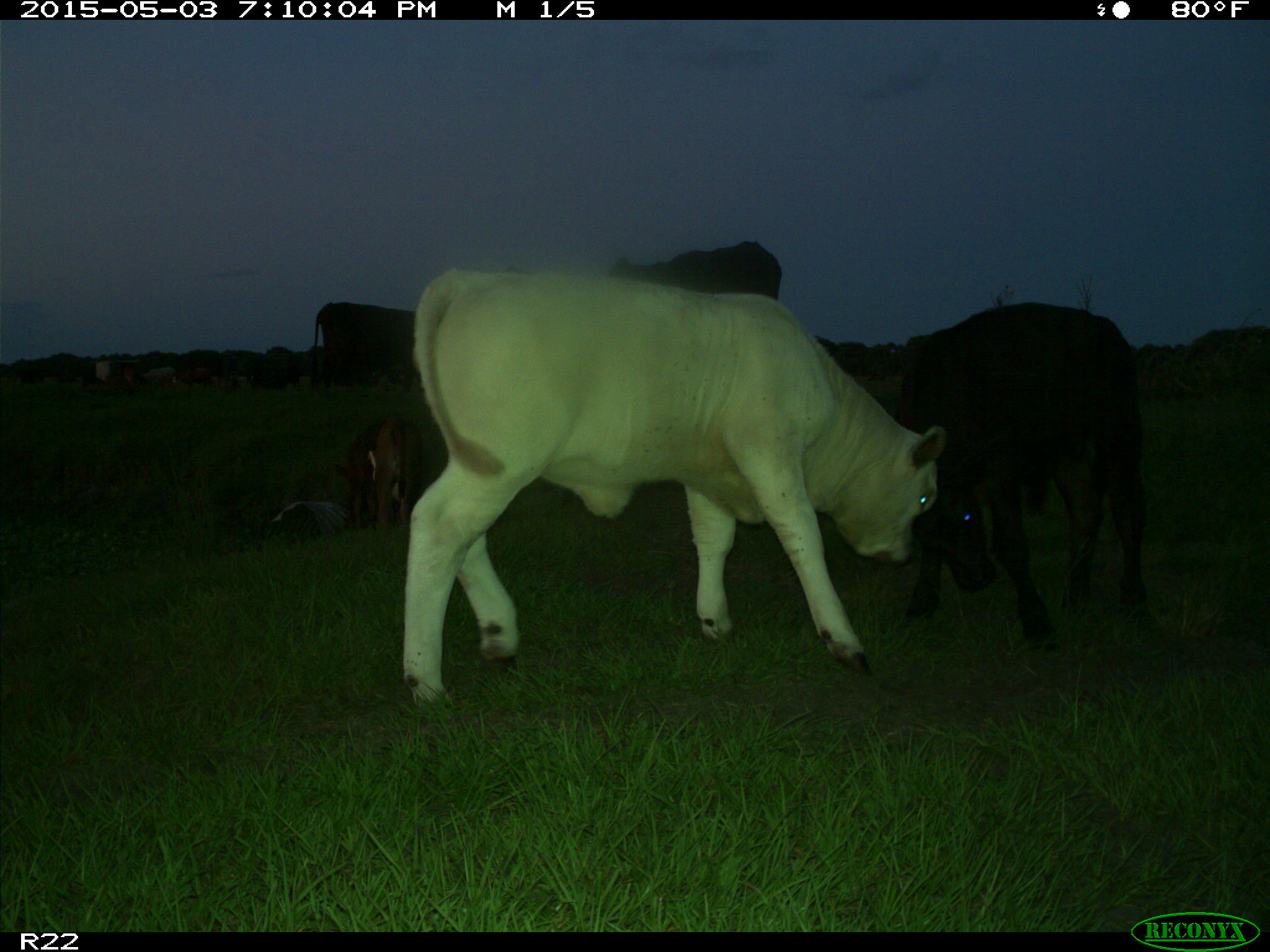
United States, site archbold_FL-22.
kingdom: Animalia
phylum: Chordata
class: Mammalia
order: Artiodactyla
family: Bovidae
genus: Bos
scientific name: Bos taurus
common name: domestic cow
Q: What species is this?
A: Bos taurus (domestic cow).